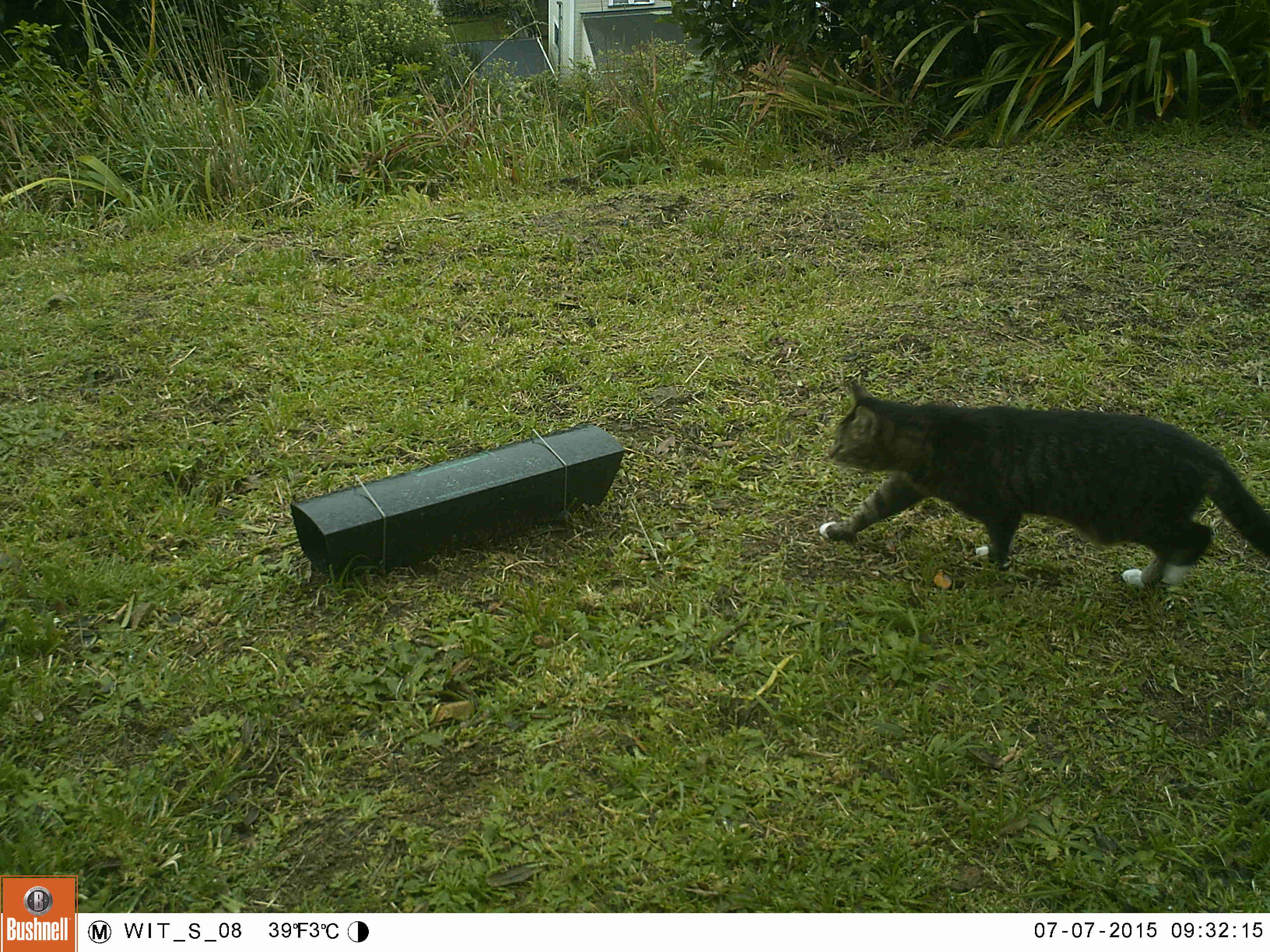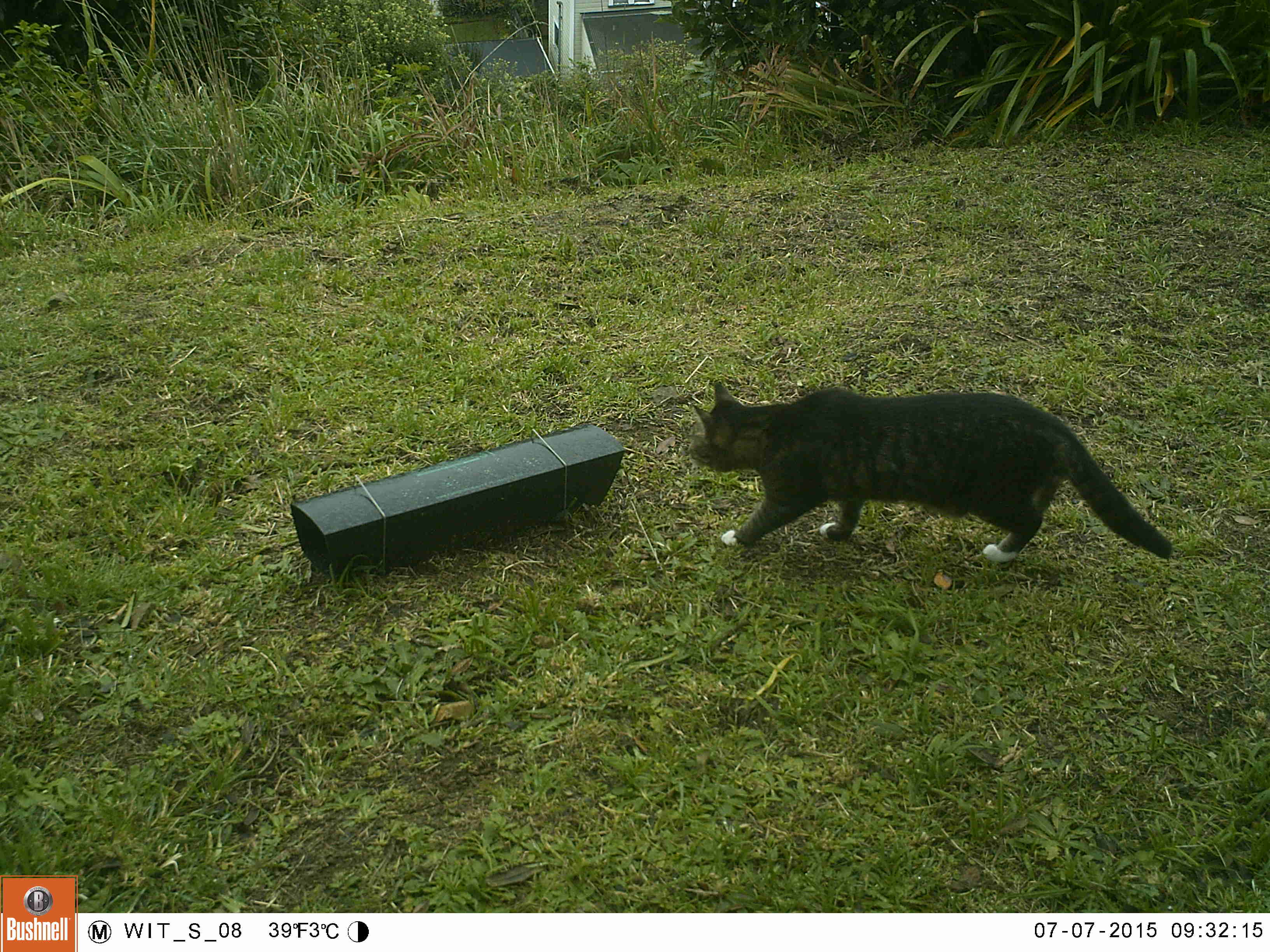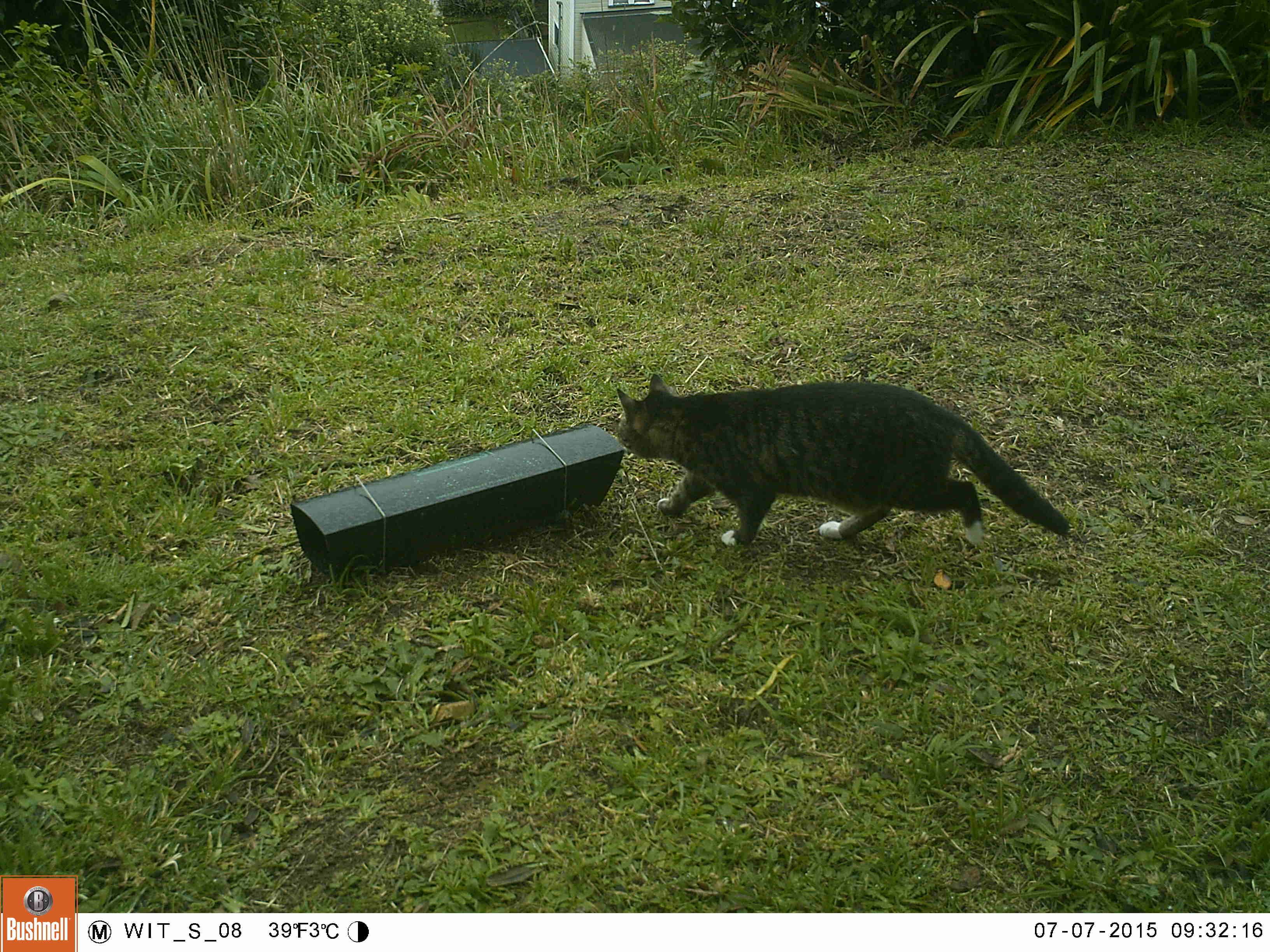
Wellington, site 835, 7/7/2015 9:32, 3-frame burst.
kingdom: Animalia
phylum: Chordata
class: Mammalia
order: Carnivora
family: Felidae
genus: Felis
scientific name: Felis catus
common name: cat